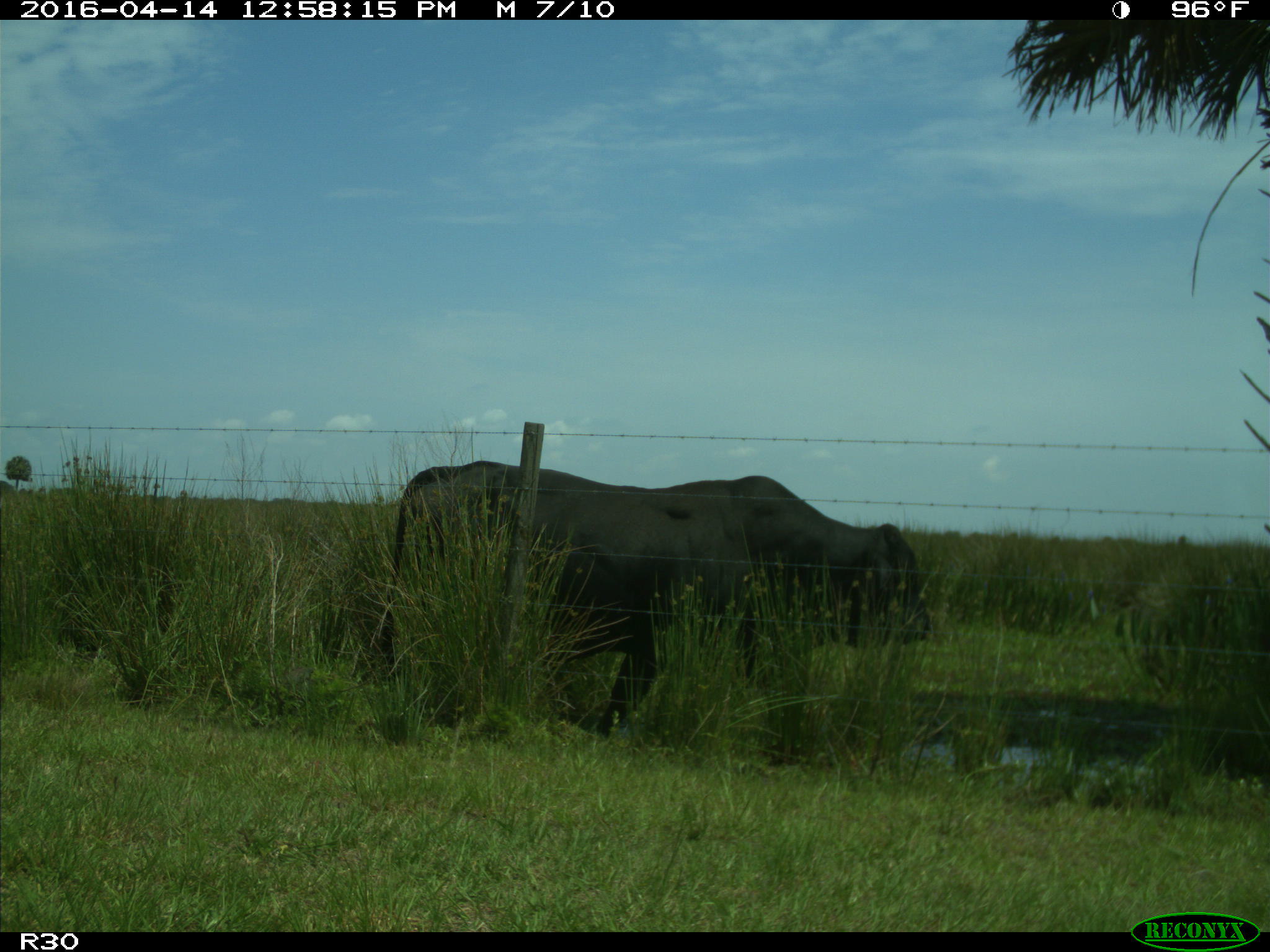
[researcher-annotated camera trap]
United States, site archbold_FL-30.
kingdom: Animalia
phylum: Chordata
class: Mammalia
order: Artiodactyla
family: Bovidae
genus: Bos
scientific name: Bos taurus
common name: domestic cow